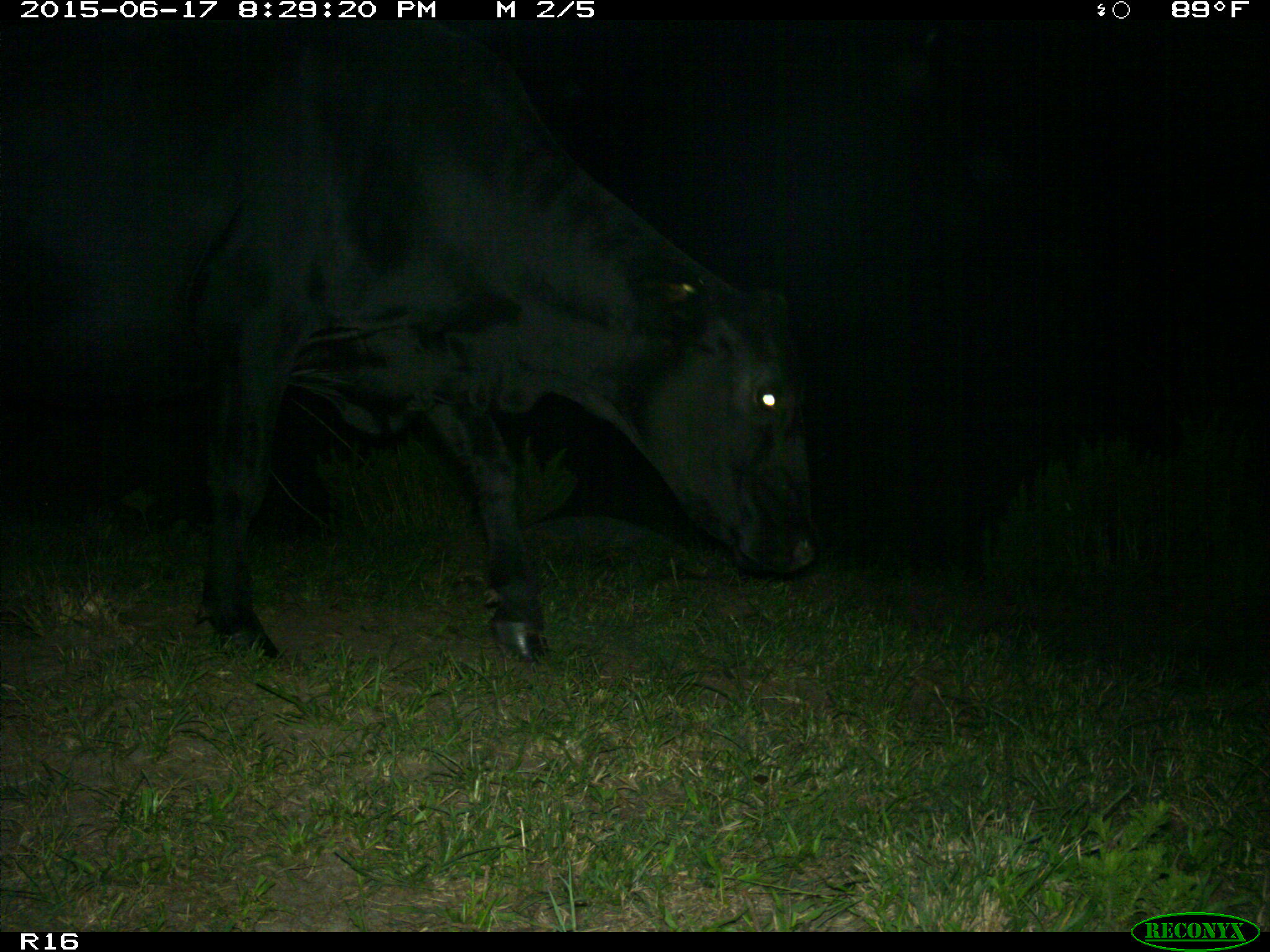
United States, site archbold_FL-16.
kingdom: Animalia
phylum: Chordata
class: Mammalia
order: Artiodactyla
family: Bovidae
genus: Bos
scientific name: Bos taurus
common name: domestic cow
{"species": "Bos taurus (domestic cow)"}